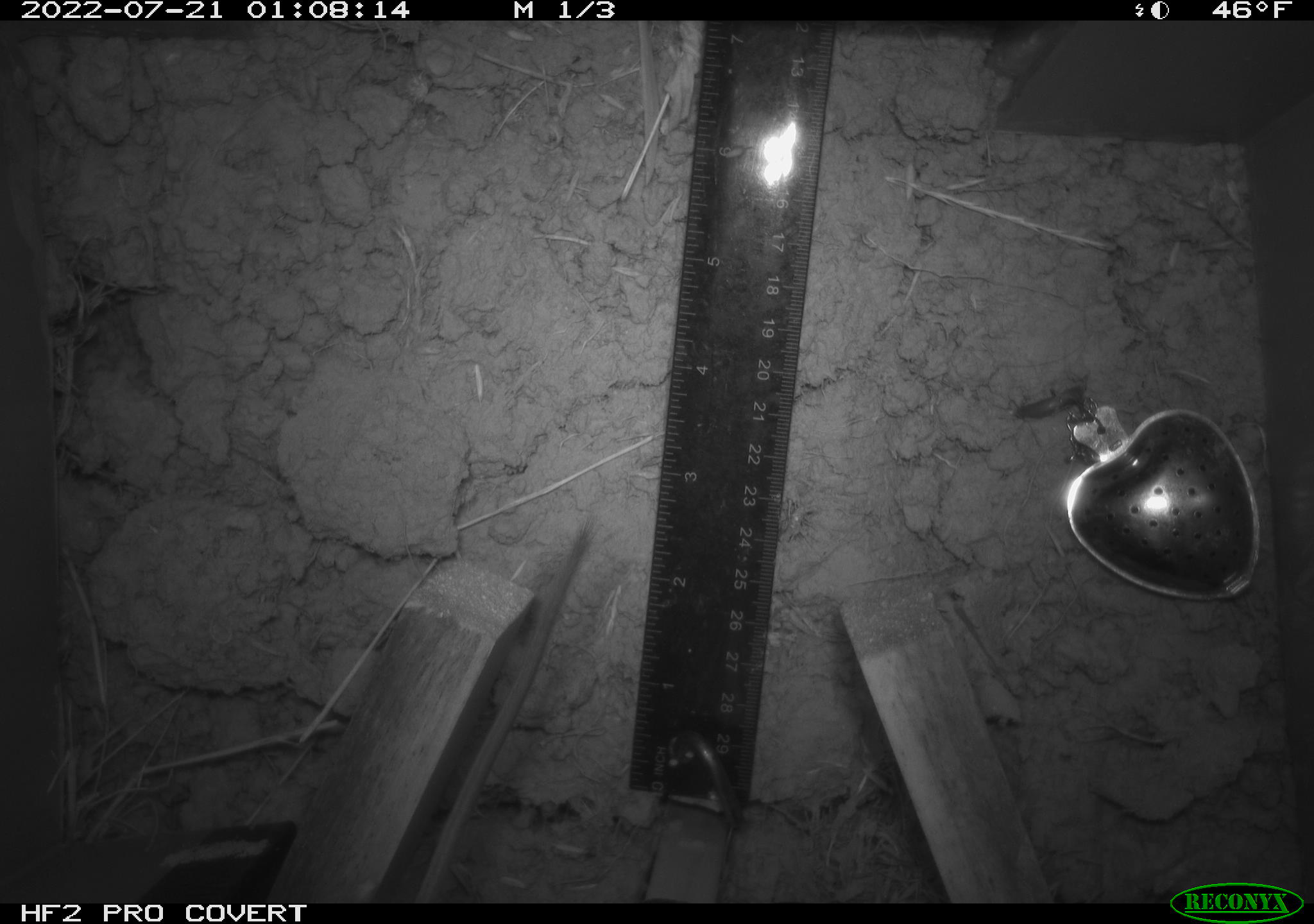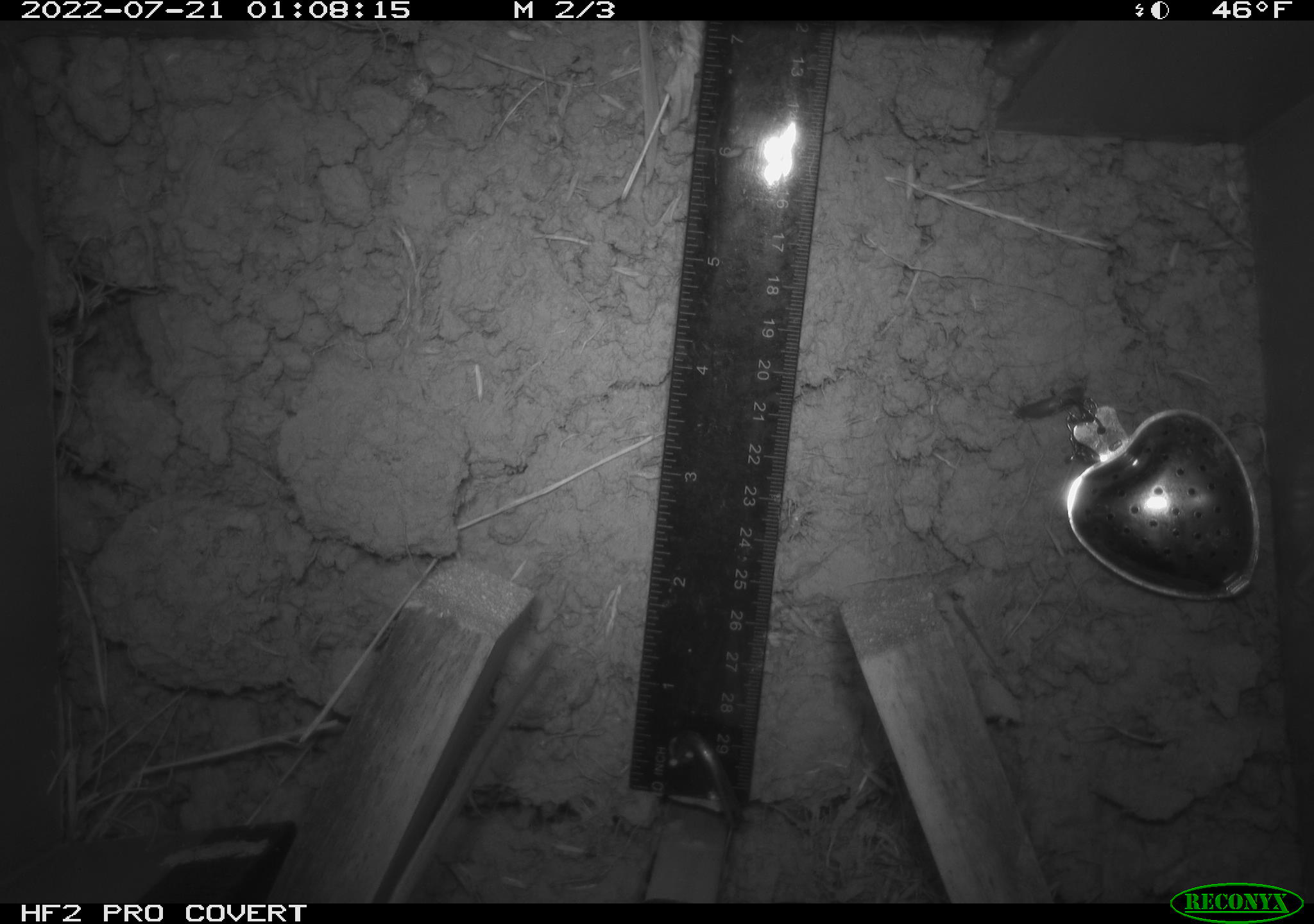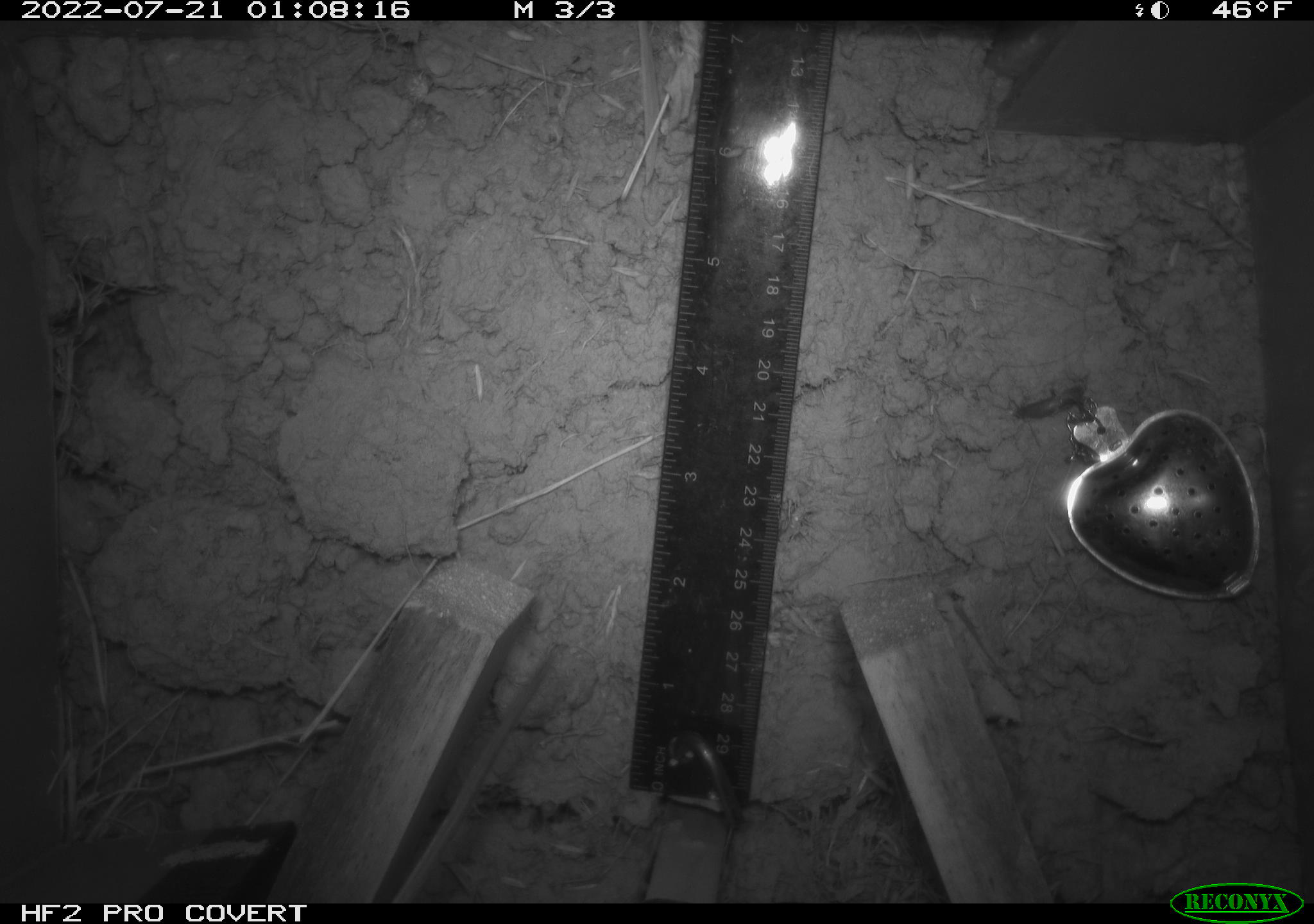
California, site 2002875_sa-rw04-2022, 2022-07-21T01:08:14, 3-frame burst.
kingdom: Animalia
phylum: Chordata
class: Mammalia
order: Rodentia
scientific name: Rodentia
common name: mouse species